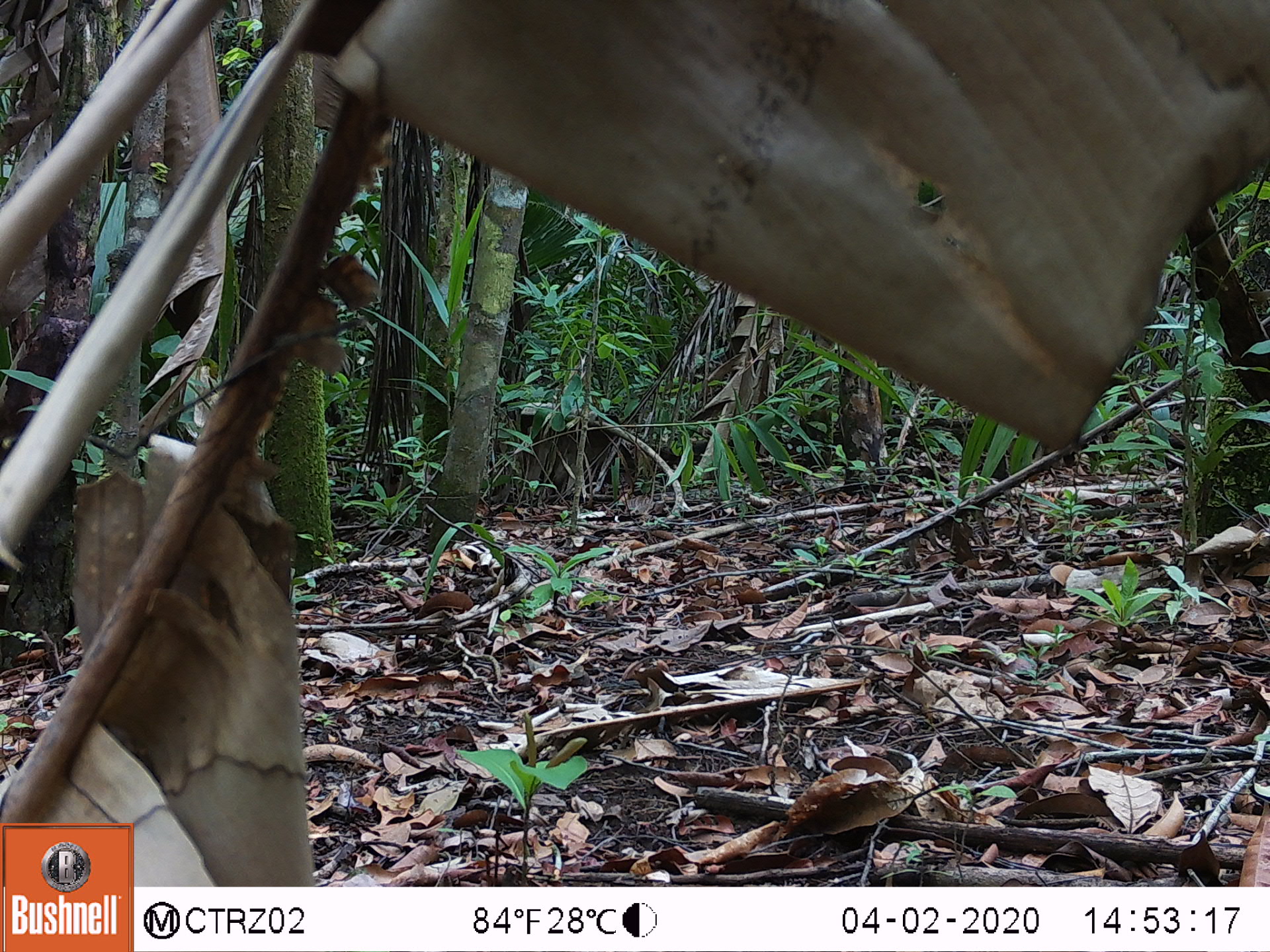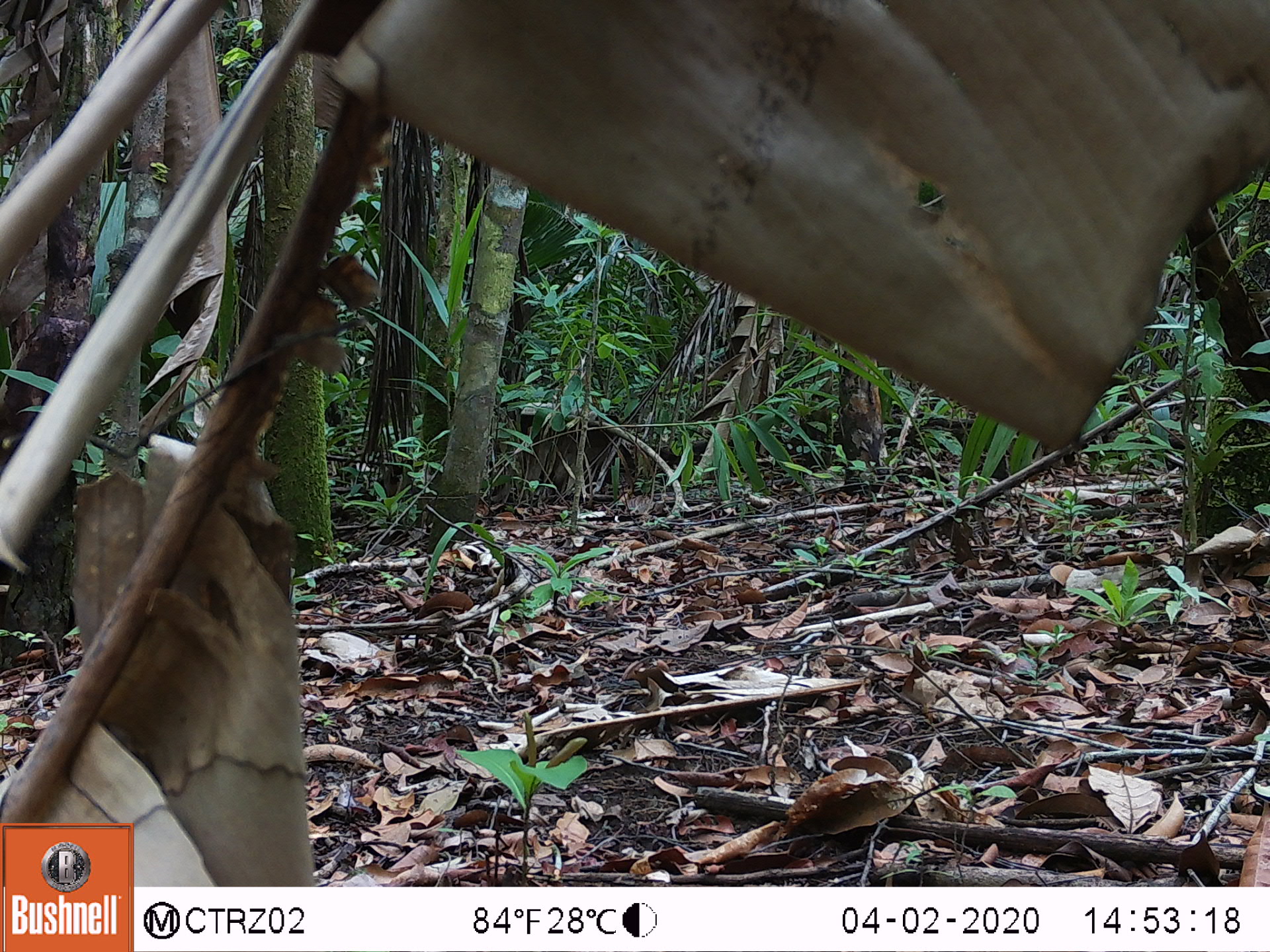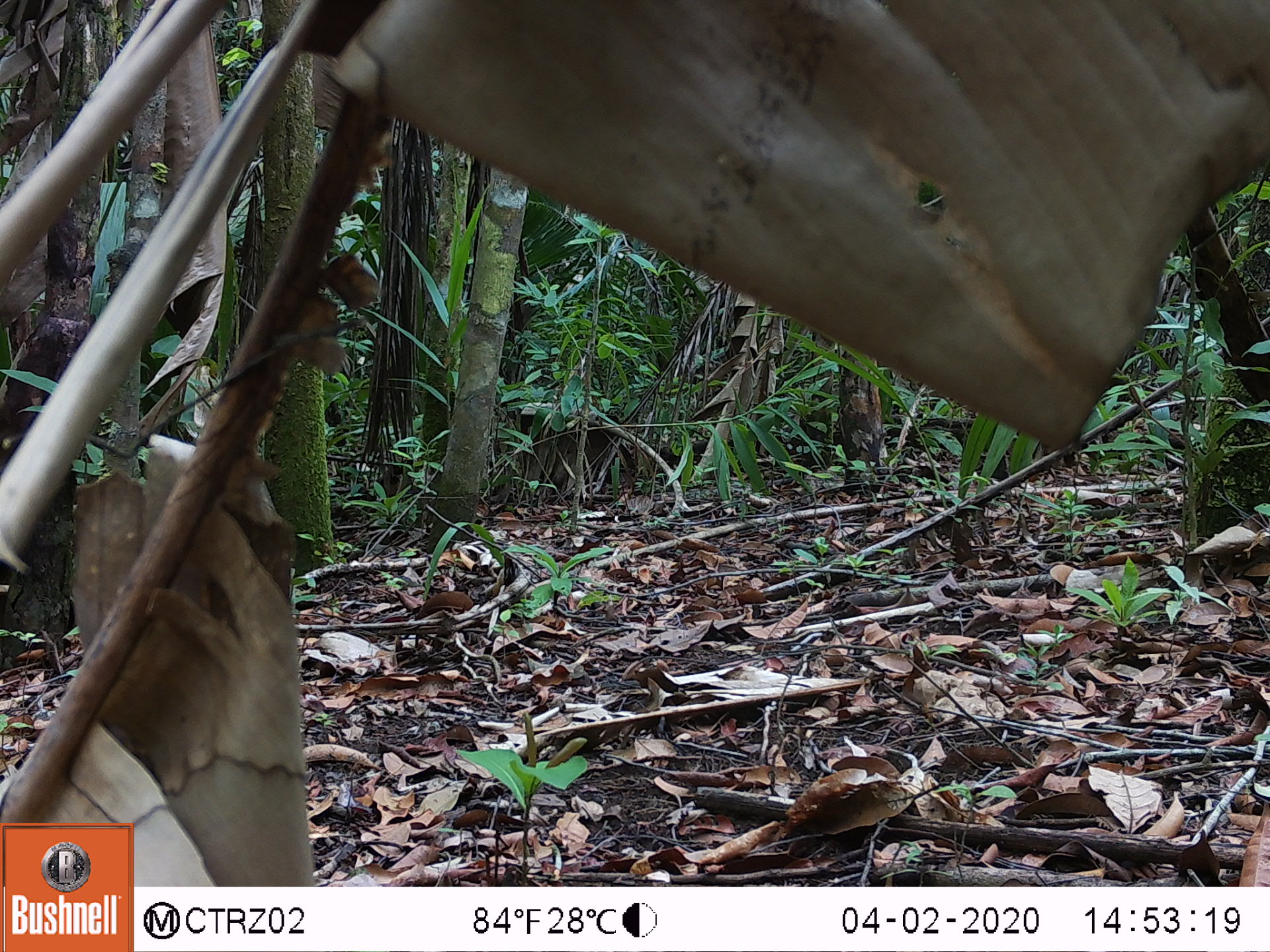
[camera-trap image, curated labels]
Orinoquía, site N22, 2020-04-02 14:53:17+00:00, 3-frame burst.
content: no animal present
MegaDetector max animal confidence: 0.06